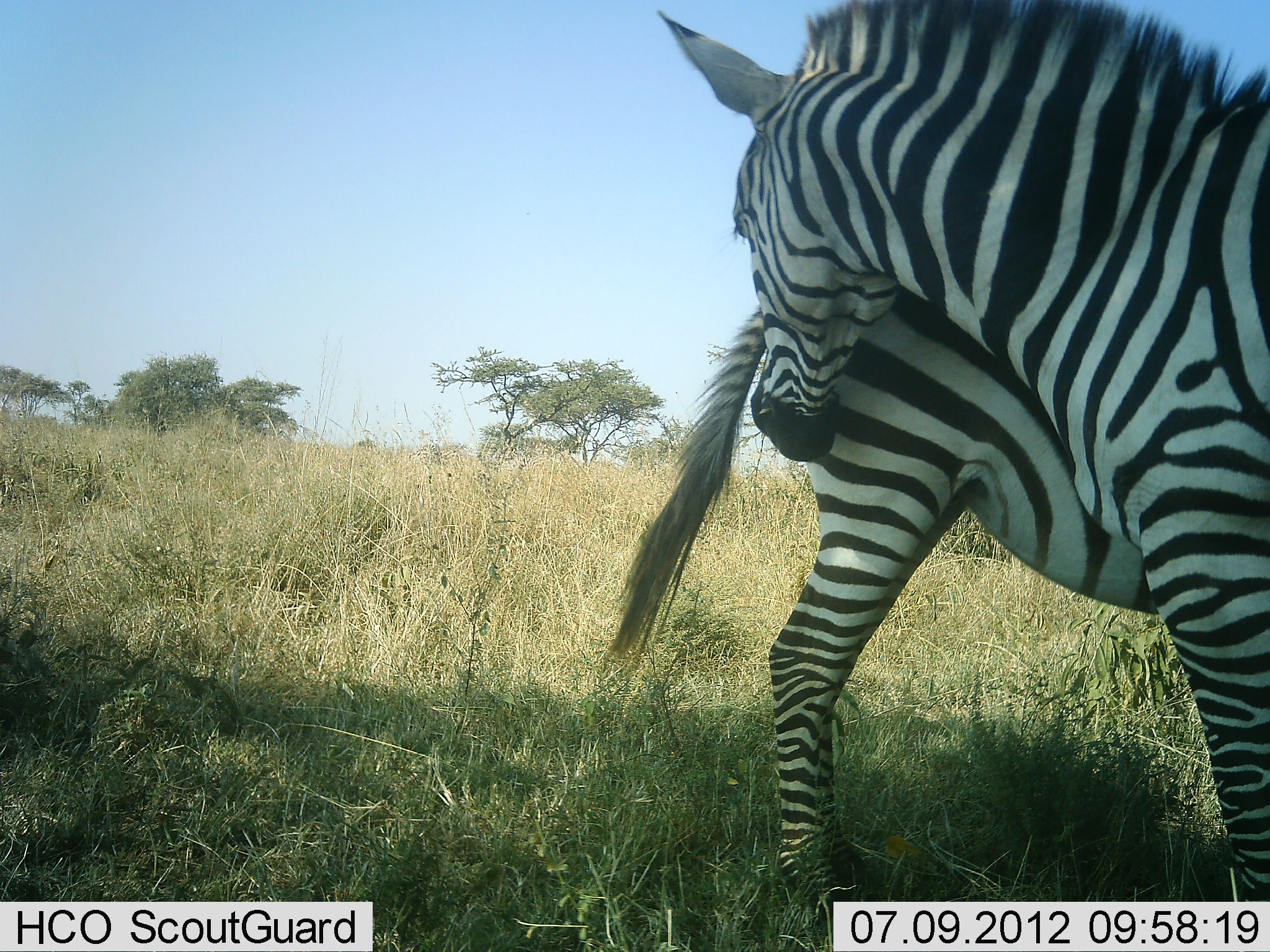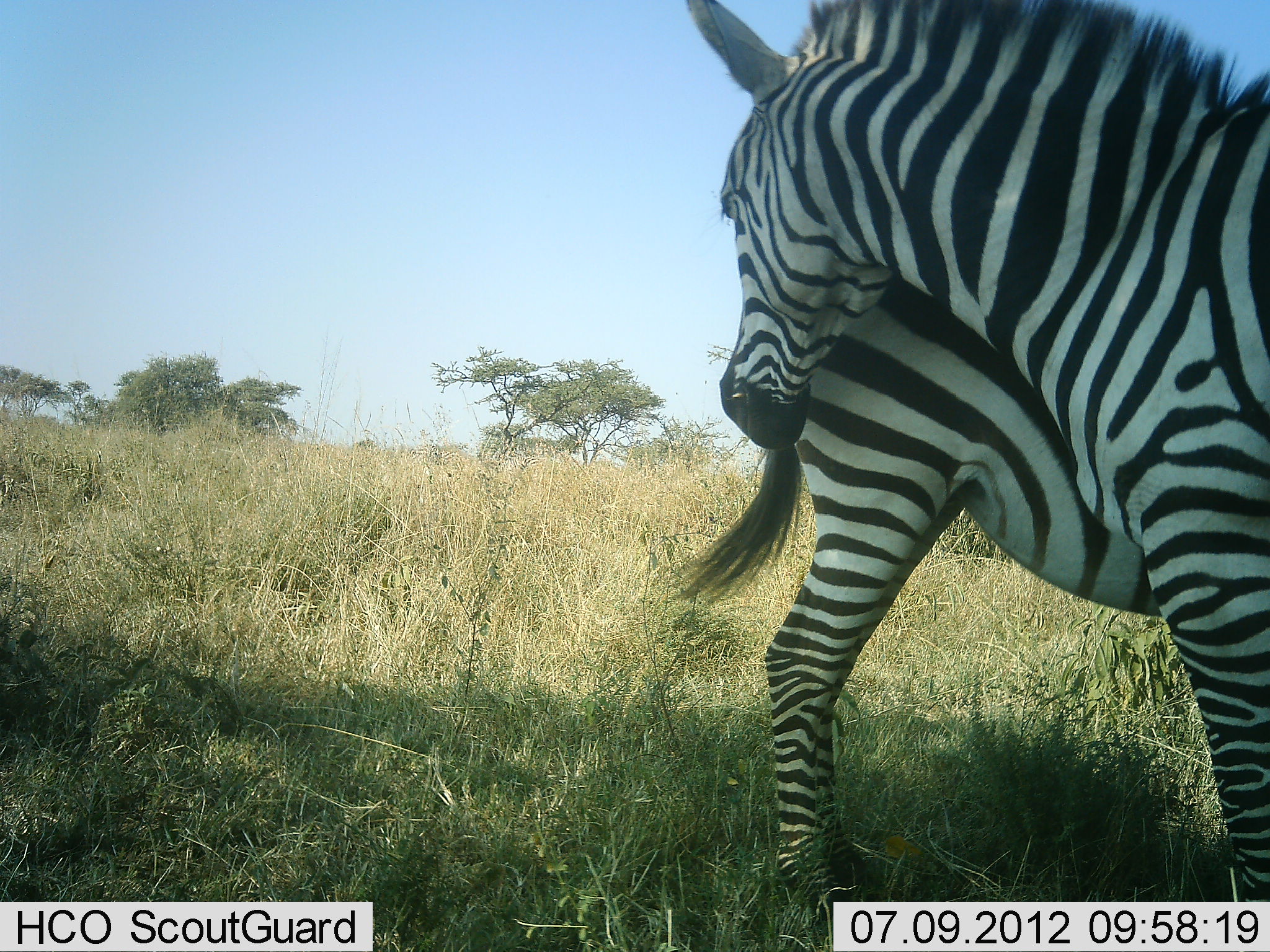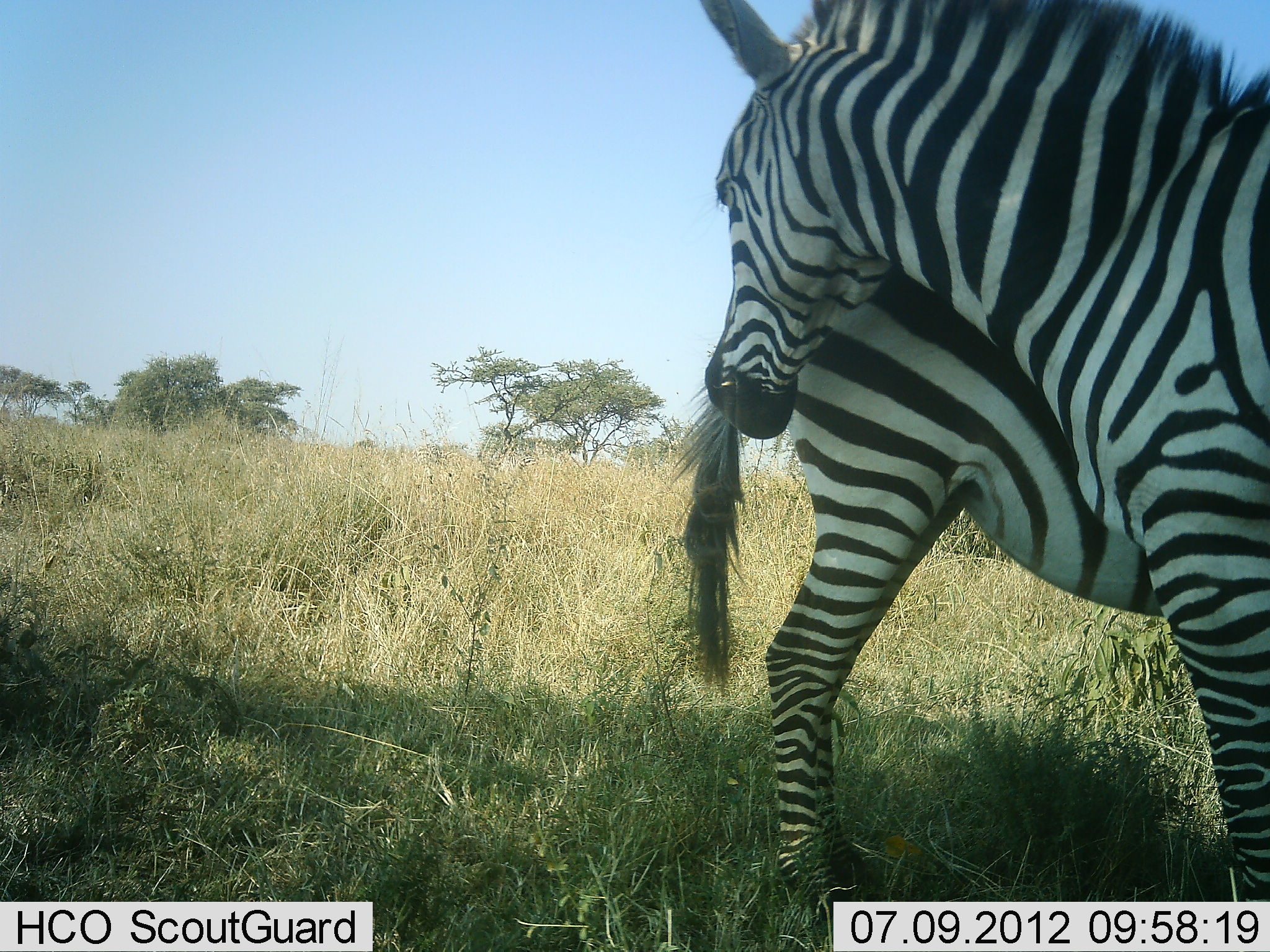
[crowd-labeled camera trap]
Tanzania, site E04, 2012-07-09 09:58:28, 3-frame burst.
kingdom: Animalia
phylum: Chordata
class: Mammalia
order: Perissodactyla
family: Equidae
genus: Equus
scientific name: Equus quagga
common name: plains zebra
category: zebra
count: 2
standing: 70%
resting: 0%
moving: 0%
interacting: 60%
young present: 0%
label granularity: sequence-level